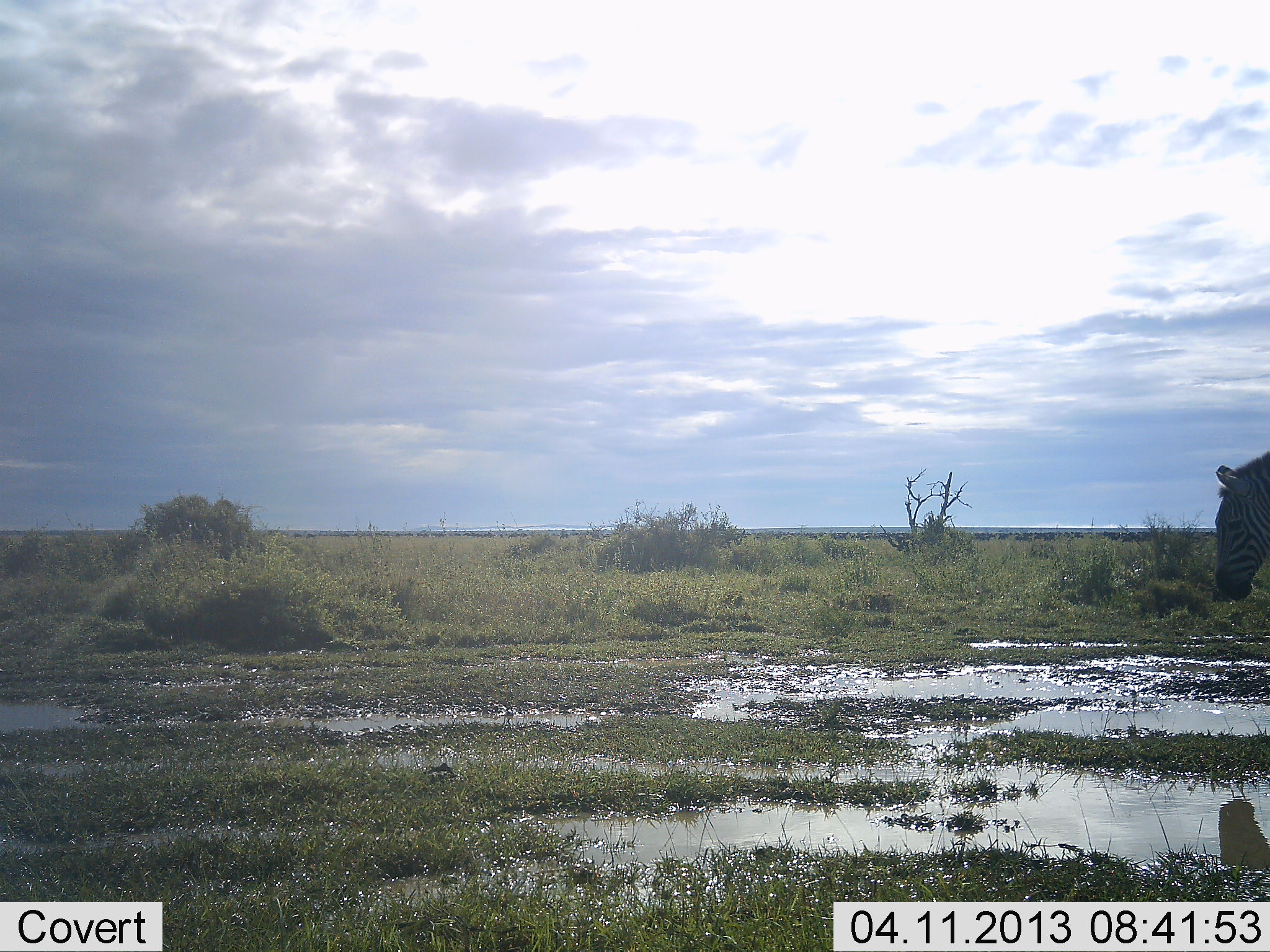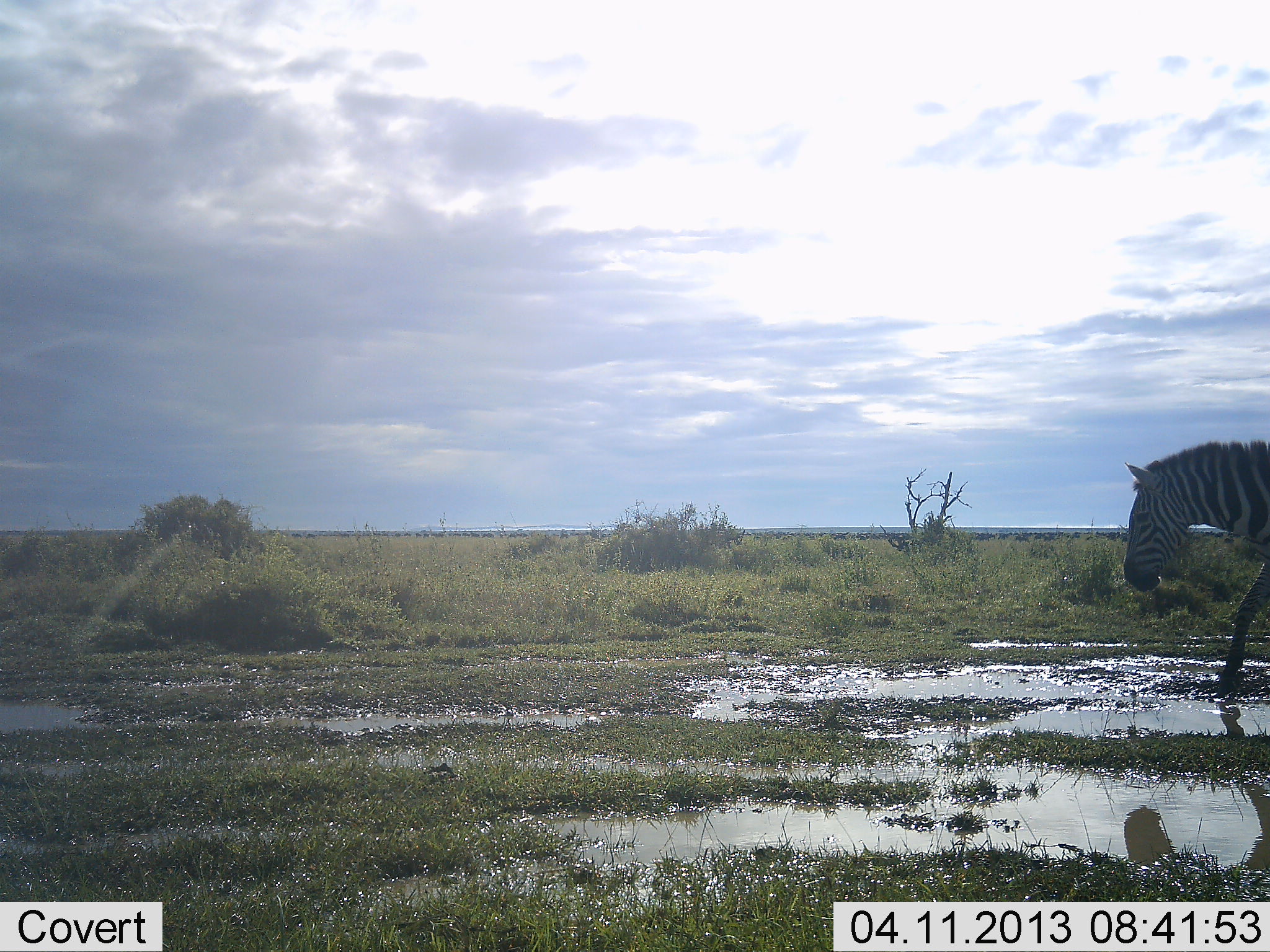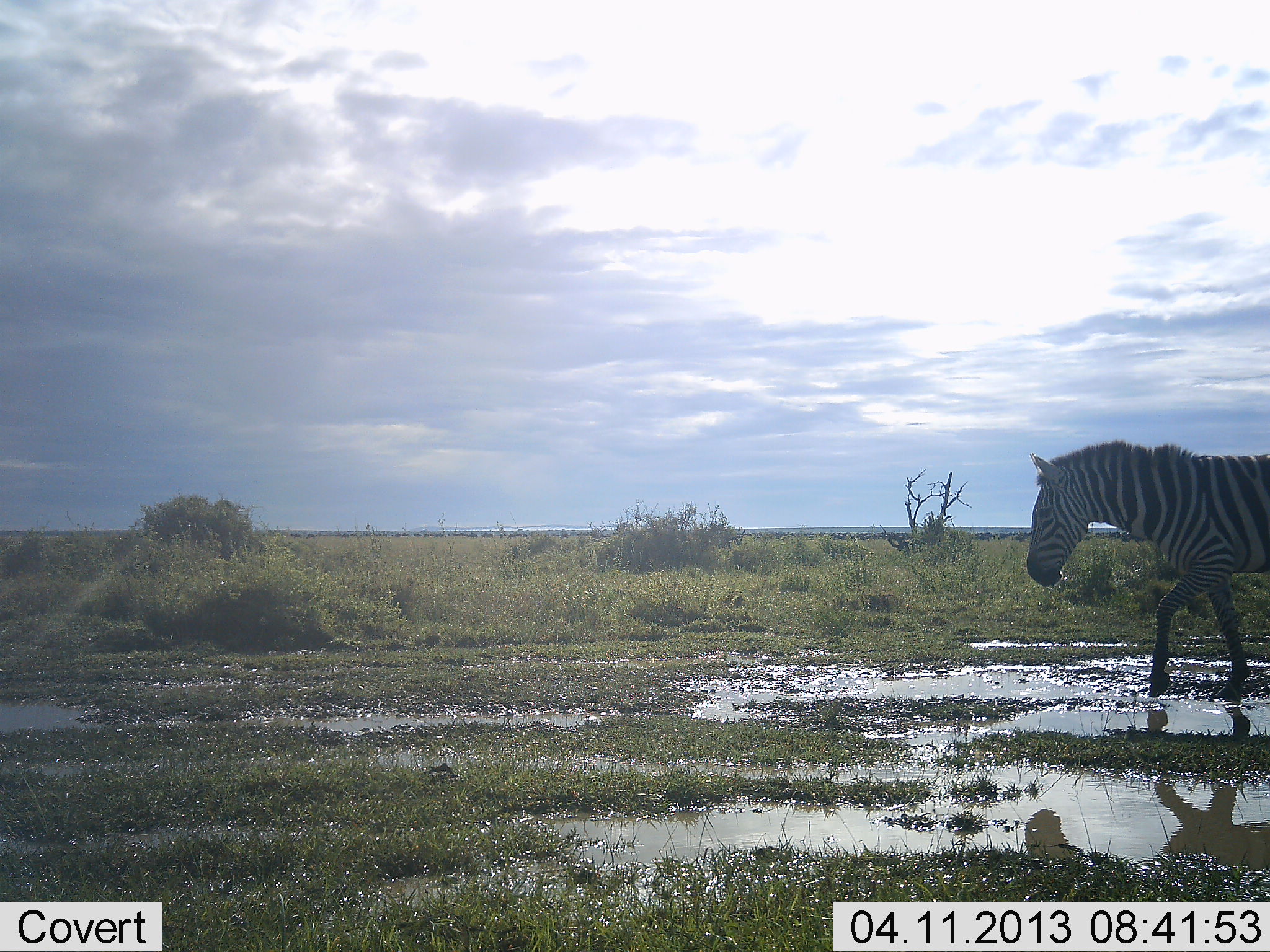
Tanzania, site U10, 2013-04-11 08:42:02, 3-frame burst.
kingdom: Animalia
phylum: Chordata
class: Mammalia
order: Perissodactyla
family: Equidae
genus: Equus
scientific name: Equus quagga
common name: plains zebra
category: zebra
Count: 1.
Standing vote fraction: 0%.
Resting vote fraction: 0%.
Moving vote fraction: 100%.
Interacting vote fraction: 0%.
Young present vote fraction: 0%.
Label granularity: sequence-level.